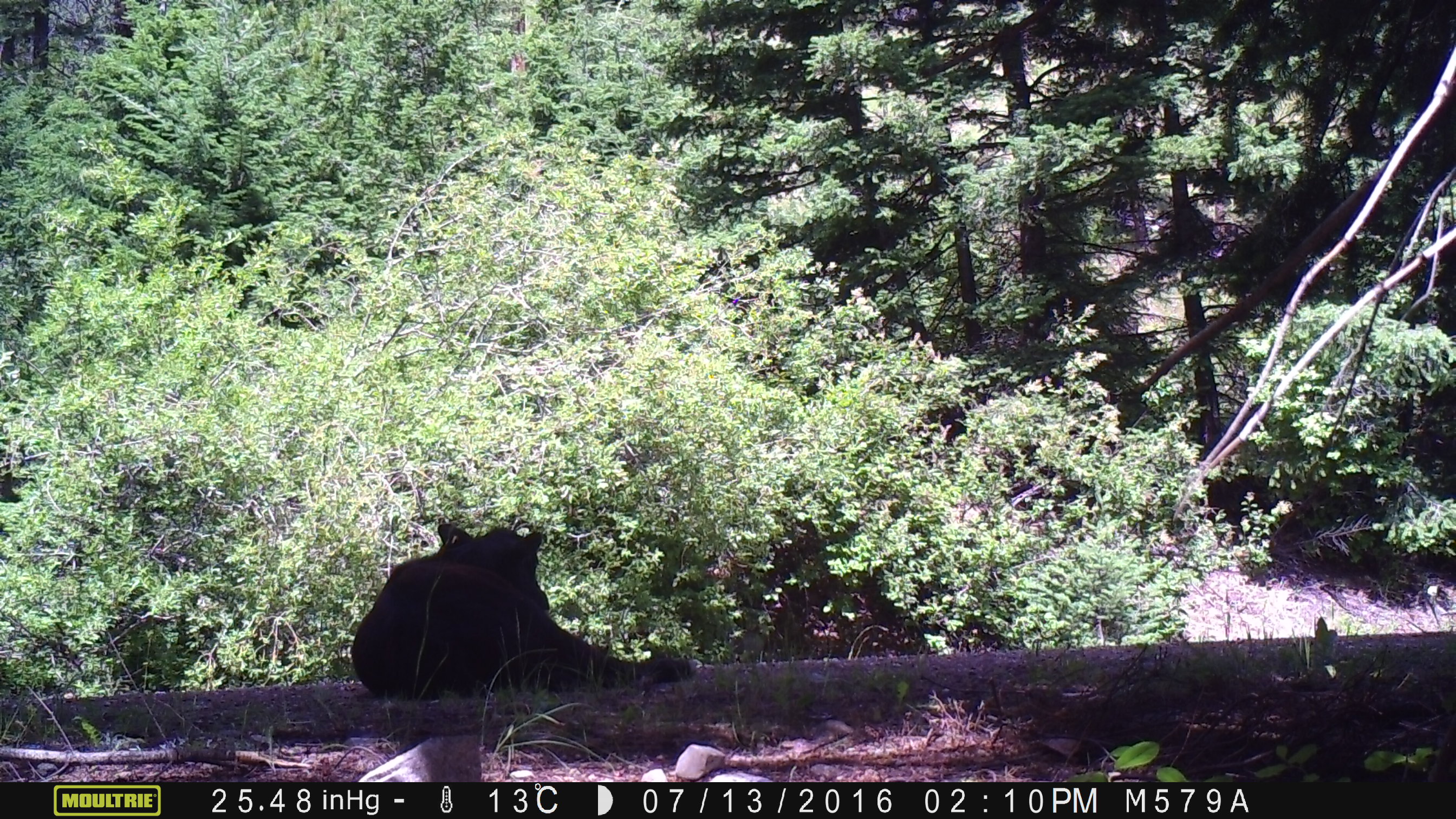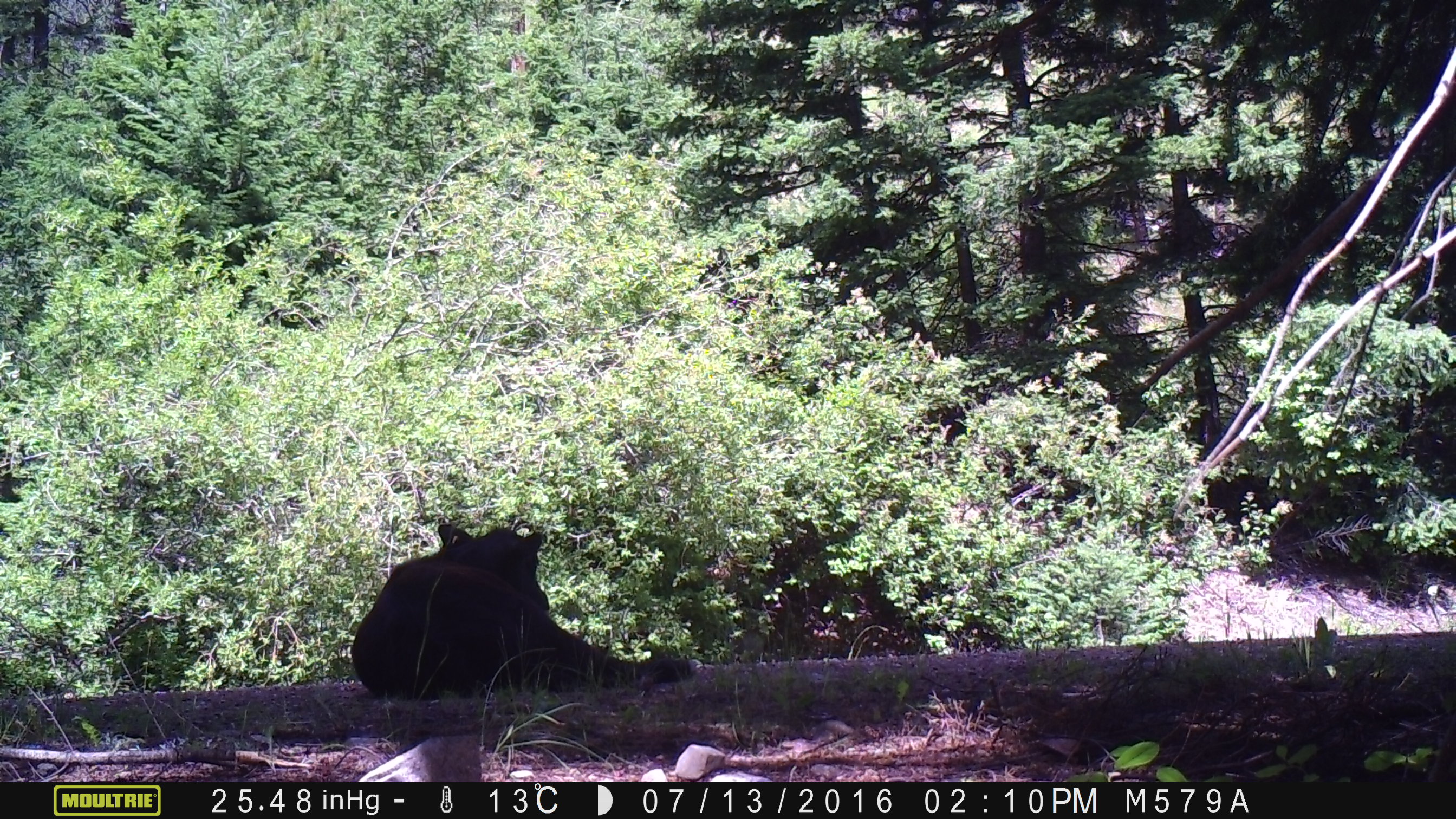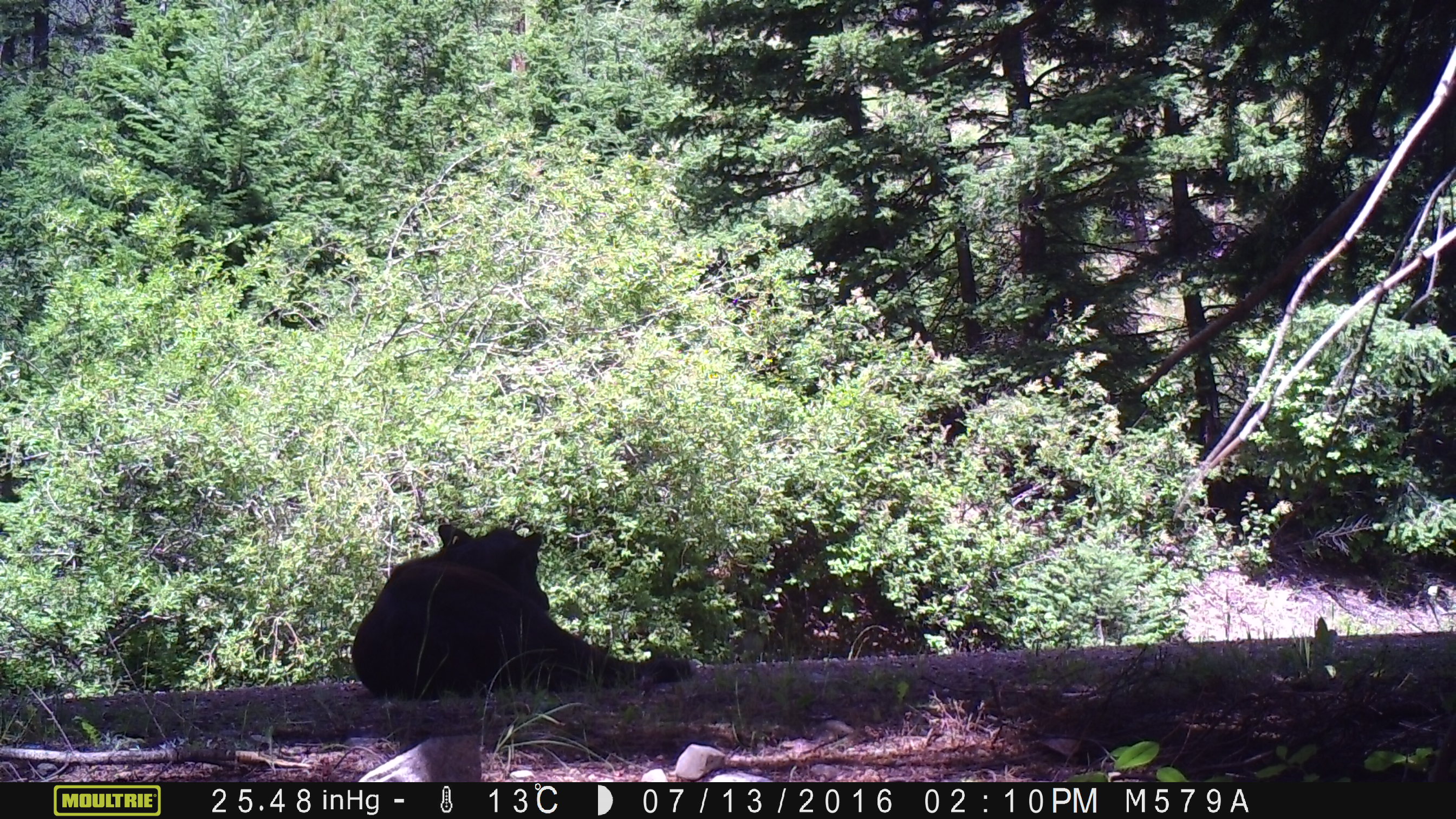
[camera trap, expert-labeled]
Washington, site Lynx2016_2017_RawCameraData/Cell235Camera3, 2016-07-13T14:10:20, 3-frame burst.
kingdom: Animalia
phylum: Chordata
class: Mammalia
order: Artiodactyla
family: Bovidae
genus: Bos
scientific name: Bos taurus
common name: domestic cattle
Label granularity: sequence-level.